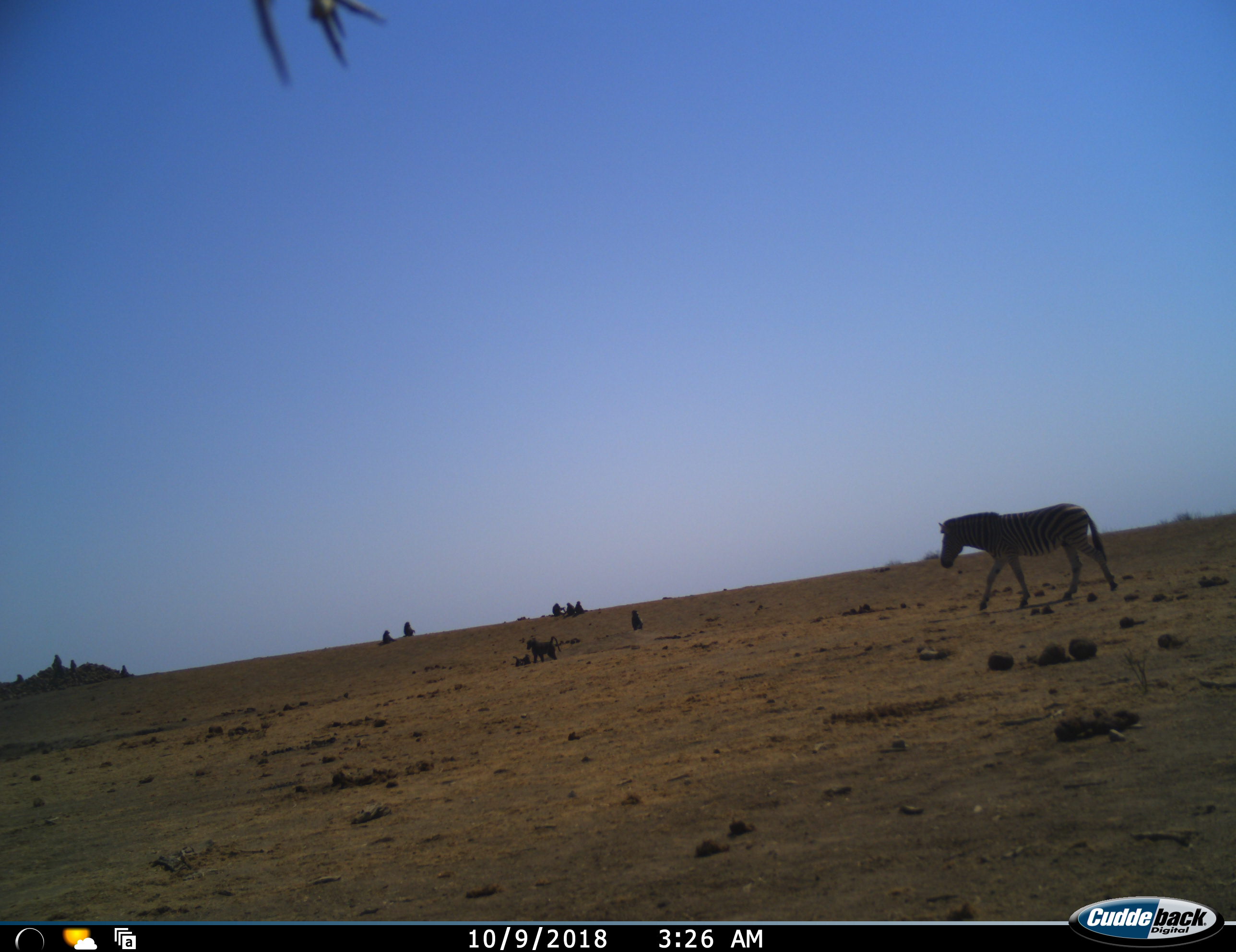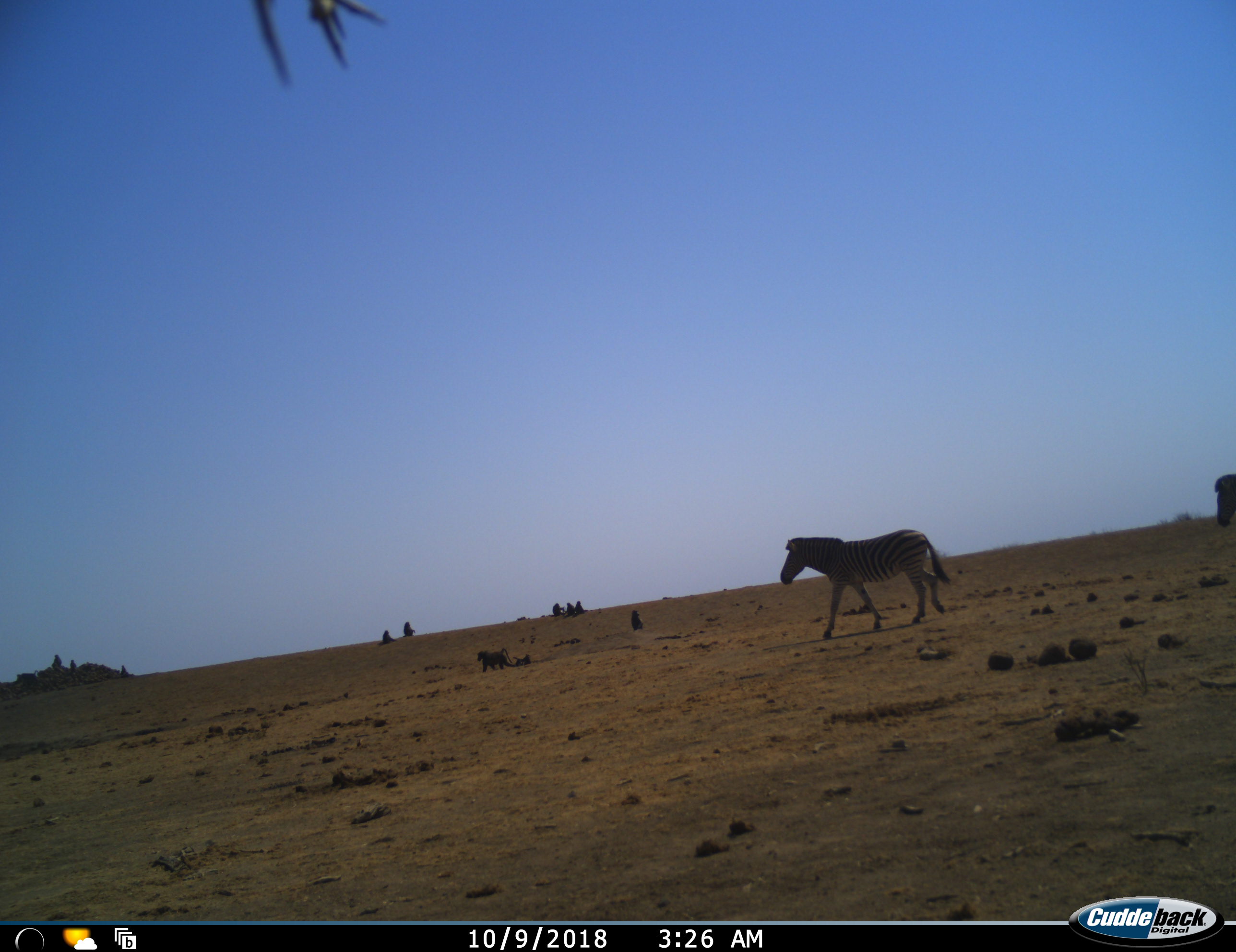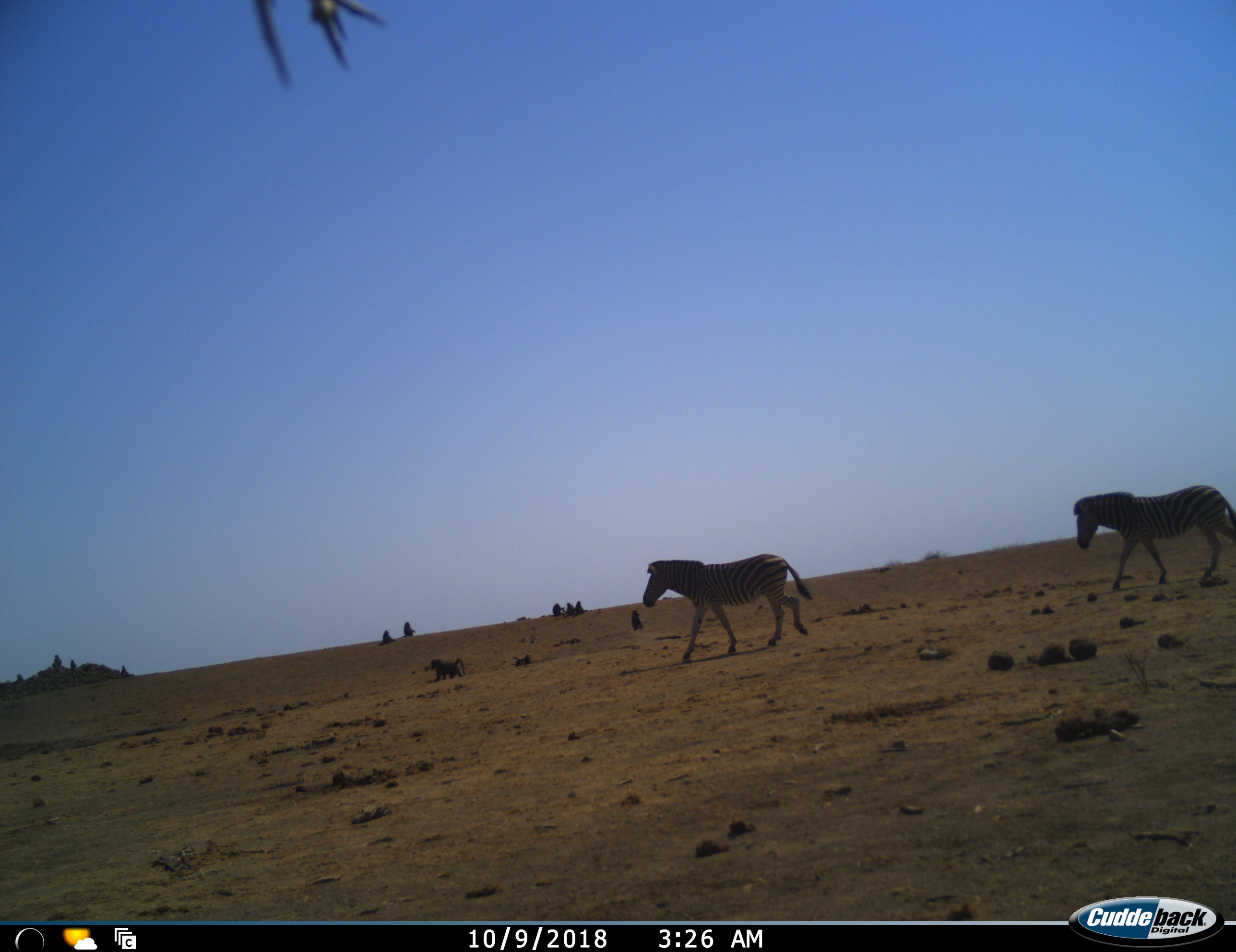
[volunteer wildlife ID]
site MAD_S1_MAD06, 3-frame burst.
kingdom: Animalia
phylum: Chordata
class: Mammalia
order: Primates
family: Cercopithecidae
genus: Papio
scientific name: Papio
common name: baboon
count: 11-50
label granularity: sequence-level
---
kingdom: Animalia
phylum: Chordata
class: Mammalia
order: Perissodactyla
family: Equidae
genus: Equus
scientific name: Equus quagga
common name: plains zebra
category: zebraplains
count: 2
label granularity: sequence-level